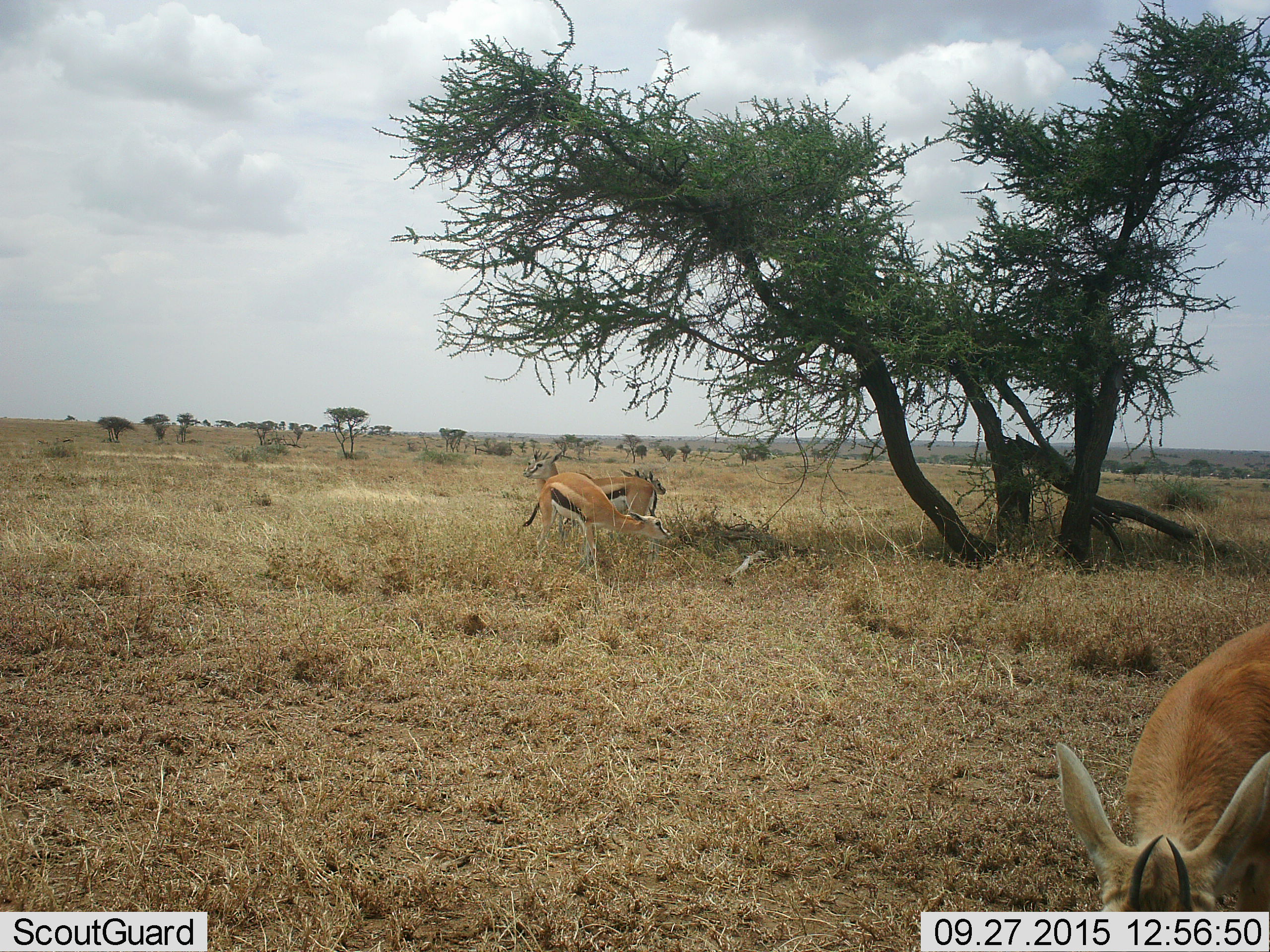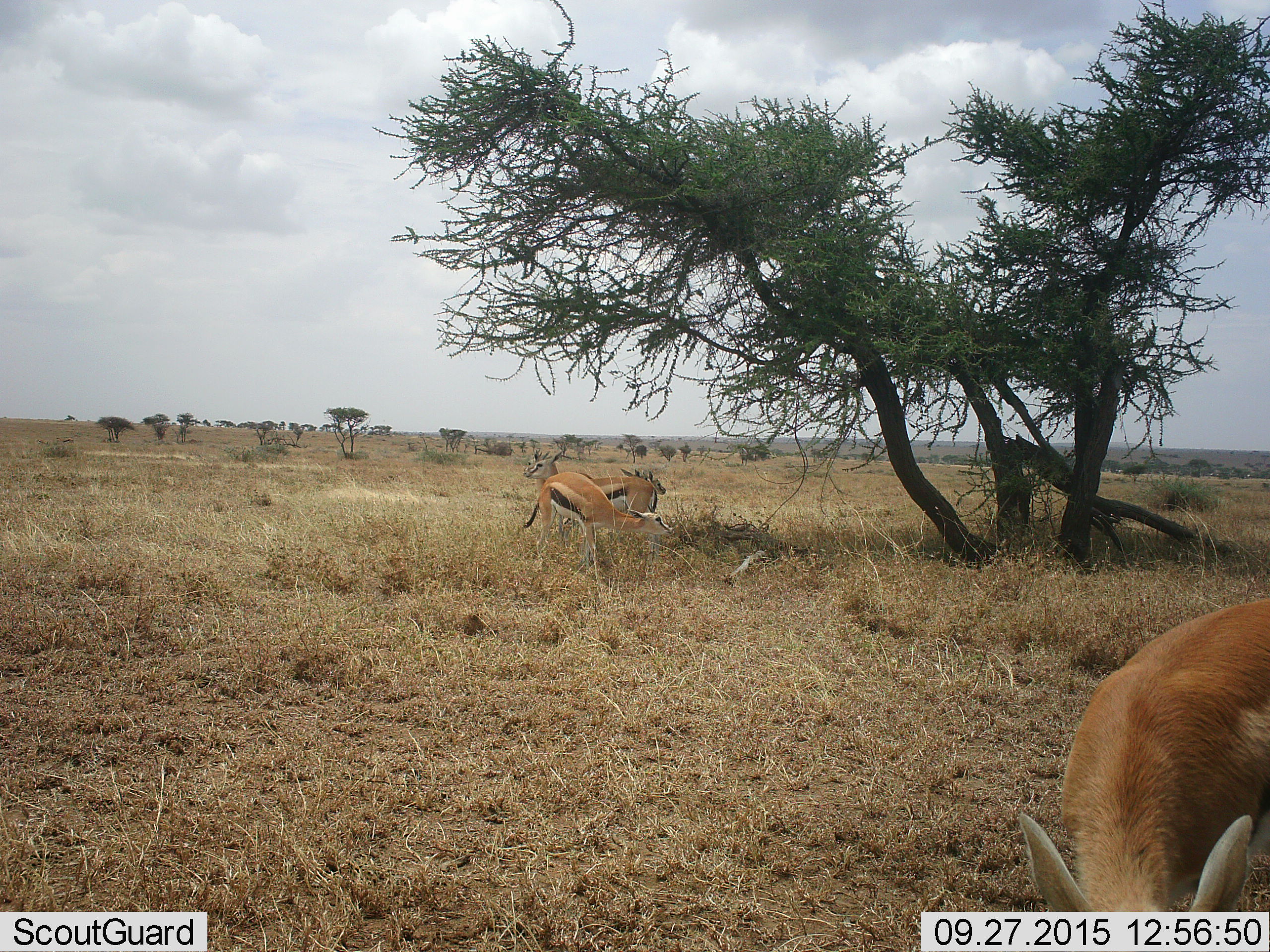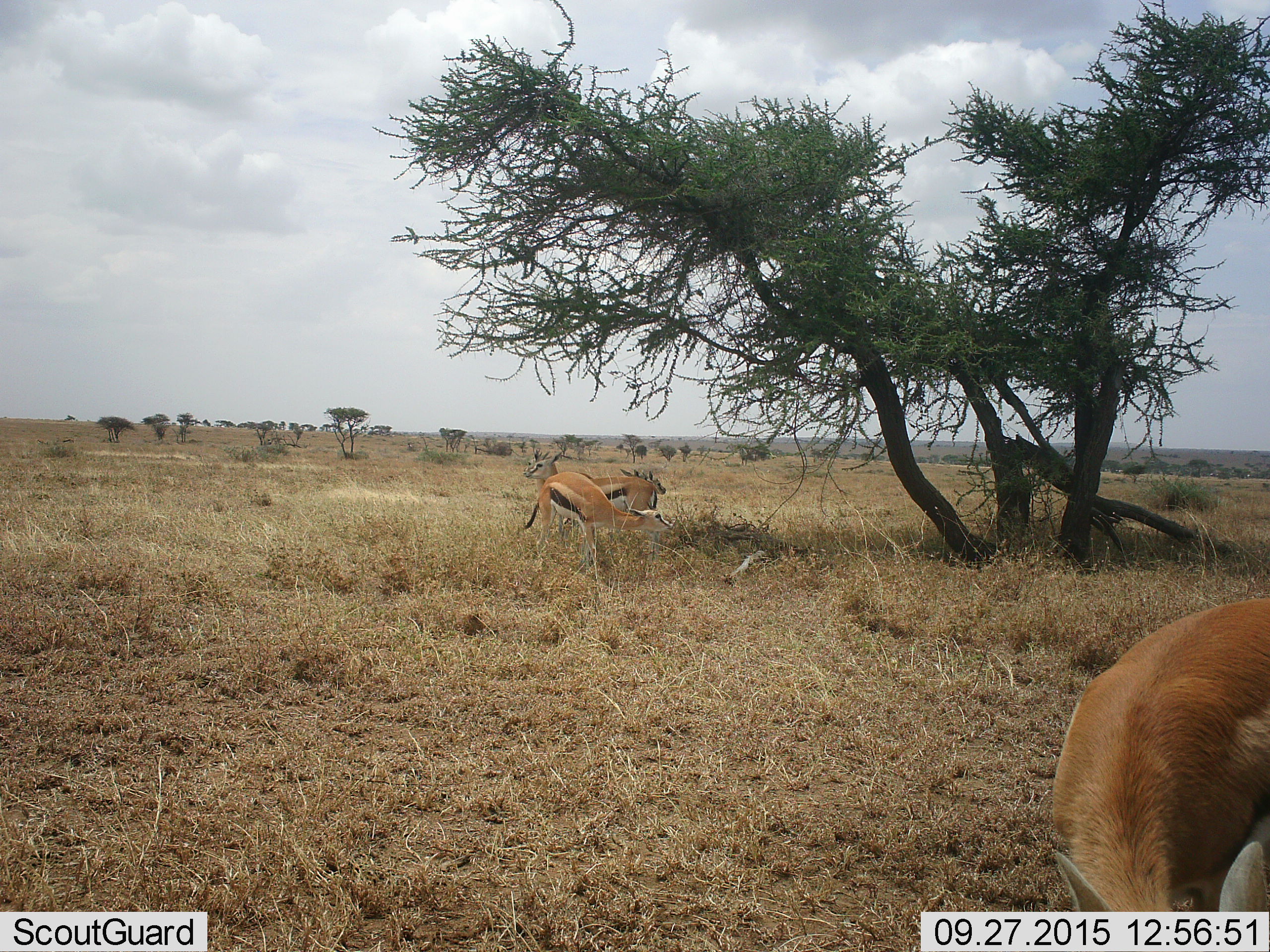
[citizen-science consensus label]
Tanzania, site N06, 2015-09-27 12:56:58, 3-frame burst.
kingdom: Animalia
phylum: Chordata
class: Mammalia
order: Artiodactyla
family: Bovidae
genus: Eudorcas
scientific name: Eudorcas thomsonii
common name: thomson's gazelle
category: gazellethomsons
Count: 4.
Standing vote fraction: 56%.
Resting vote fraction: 0%.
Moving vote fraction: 22%.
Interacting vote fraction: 0%.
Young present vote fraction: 11%.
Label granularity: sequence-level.